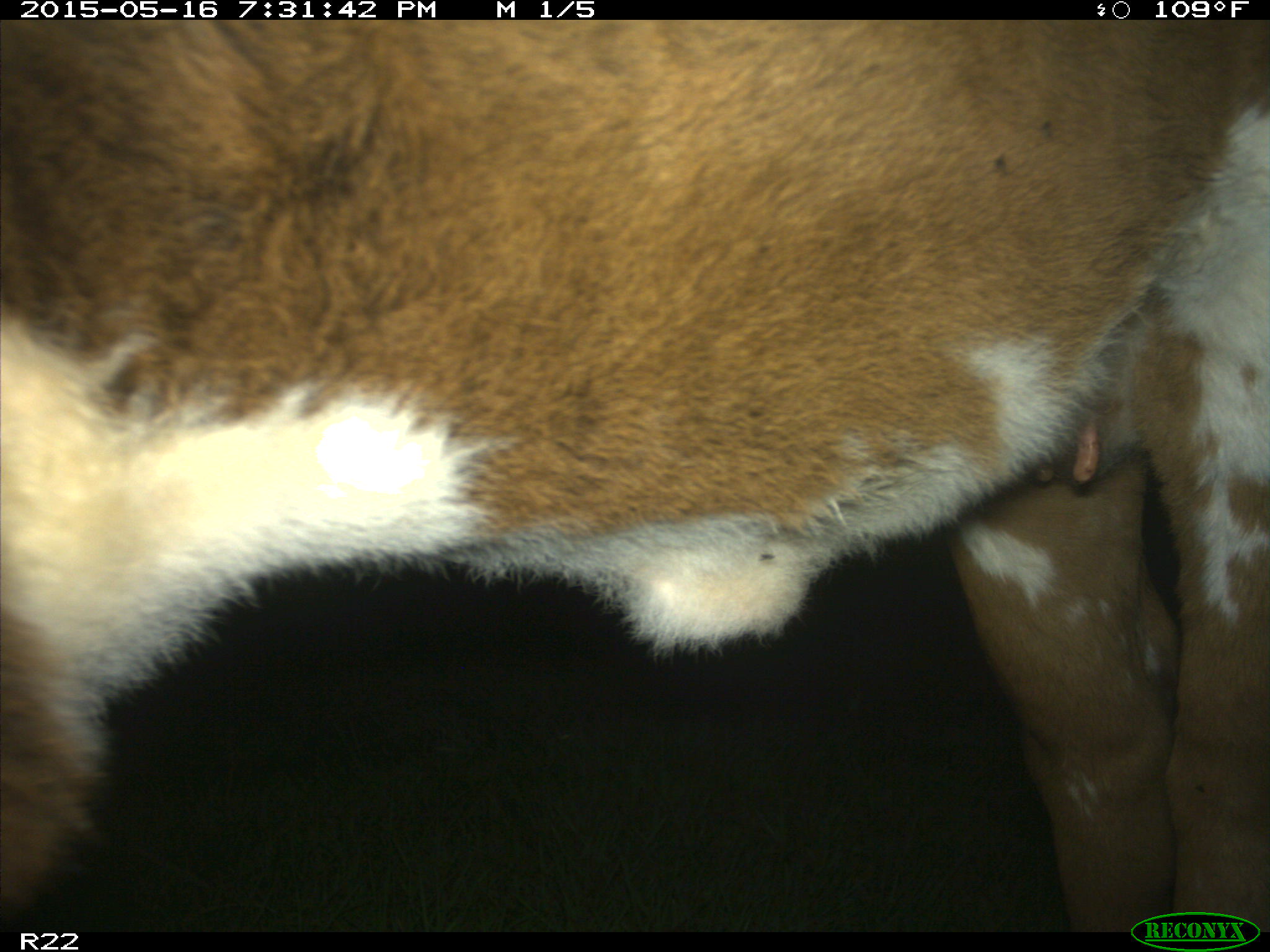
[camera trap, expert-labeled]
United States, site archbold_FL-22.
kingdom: Animalia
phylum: Chordata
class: Mammalia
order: Artiodactyla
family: Bovidae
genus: Bos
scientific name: Bos taurus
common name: domestic cow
Bos taurus (domestic cow).